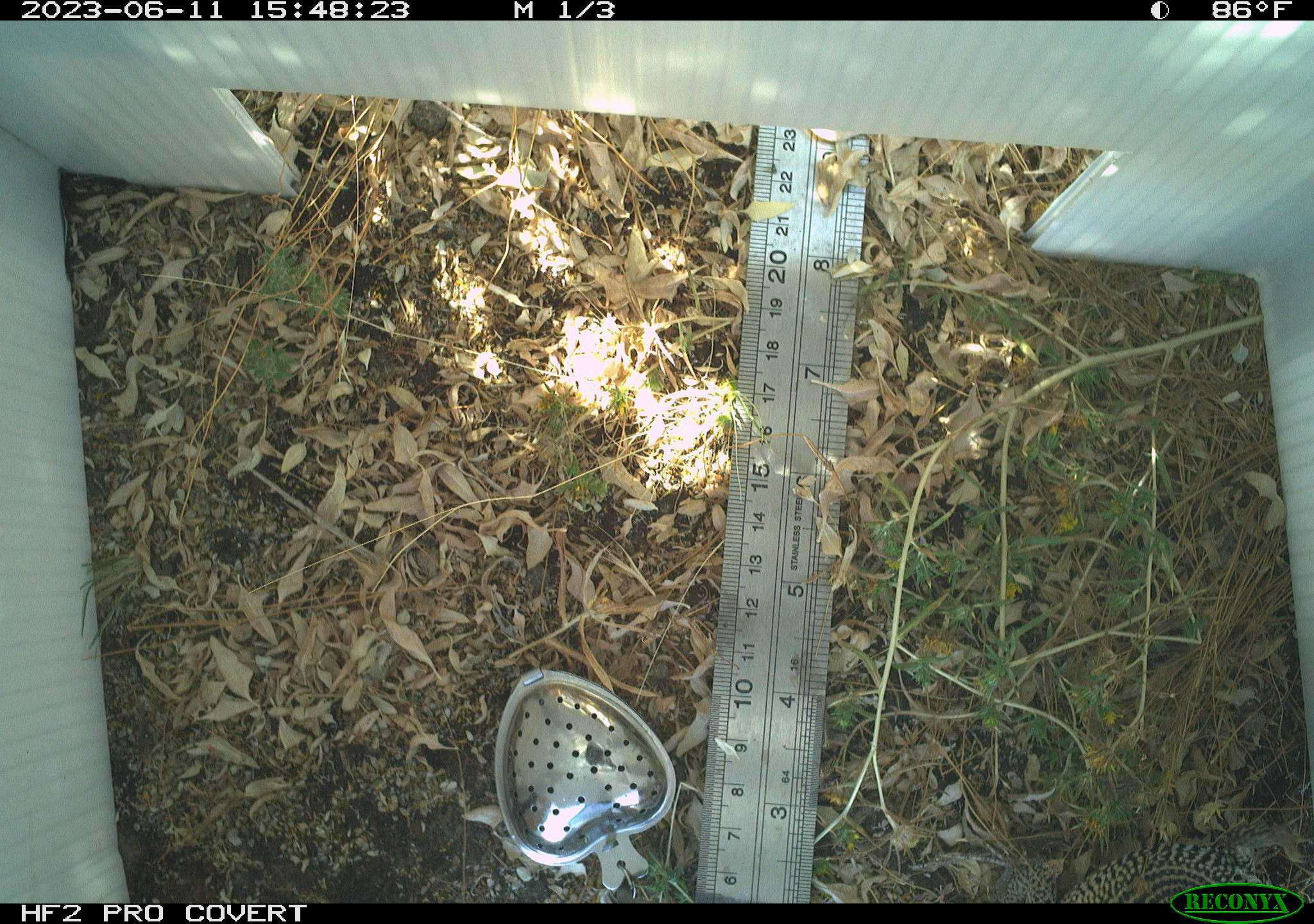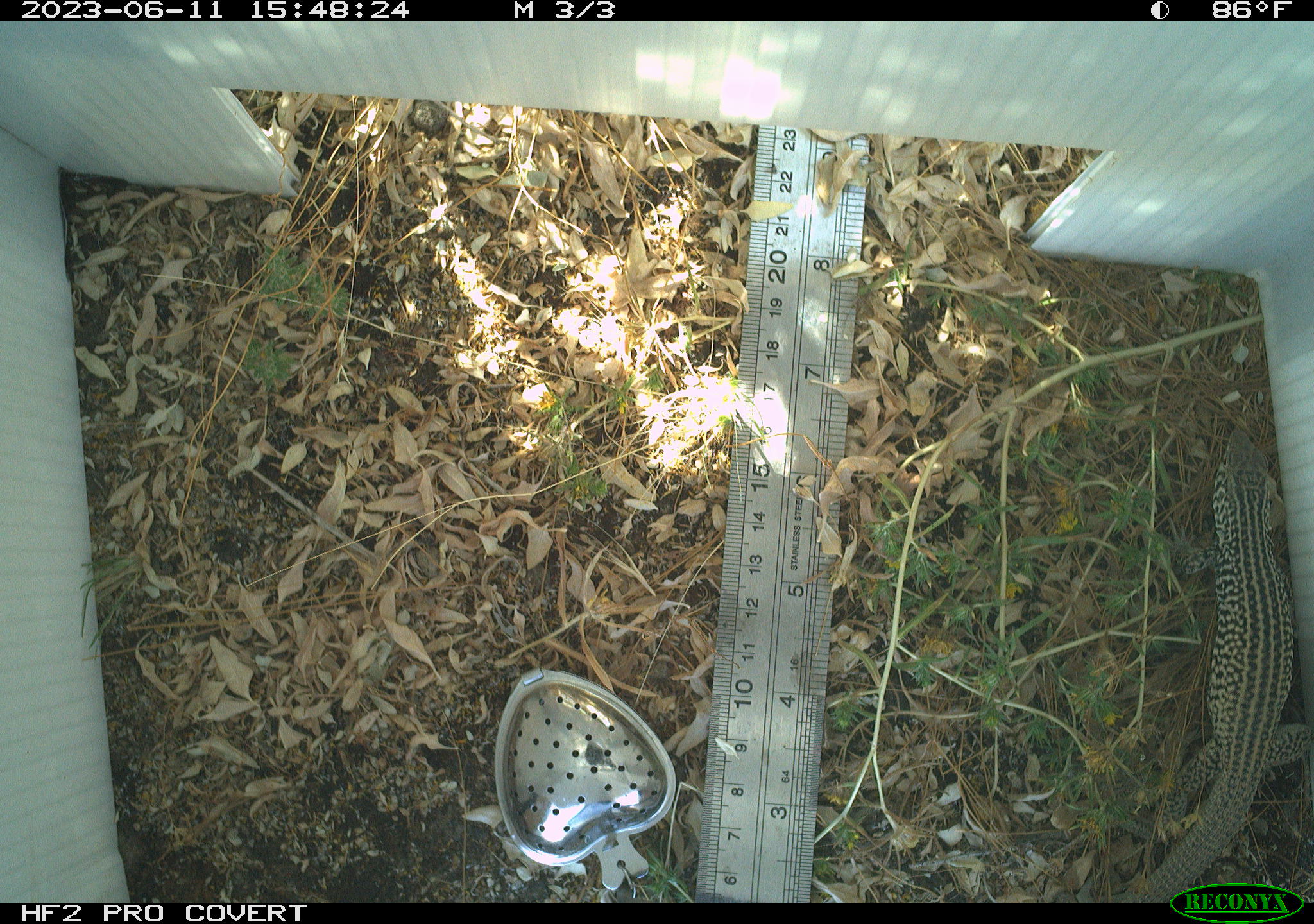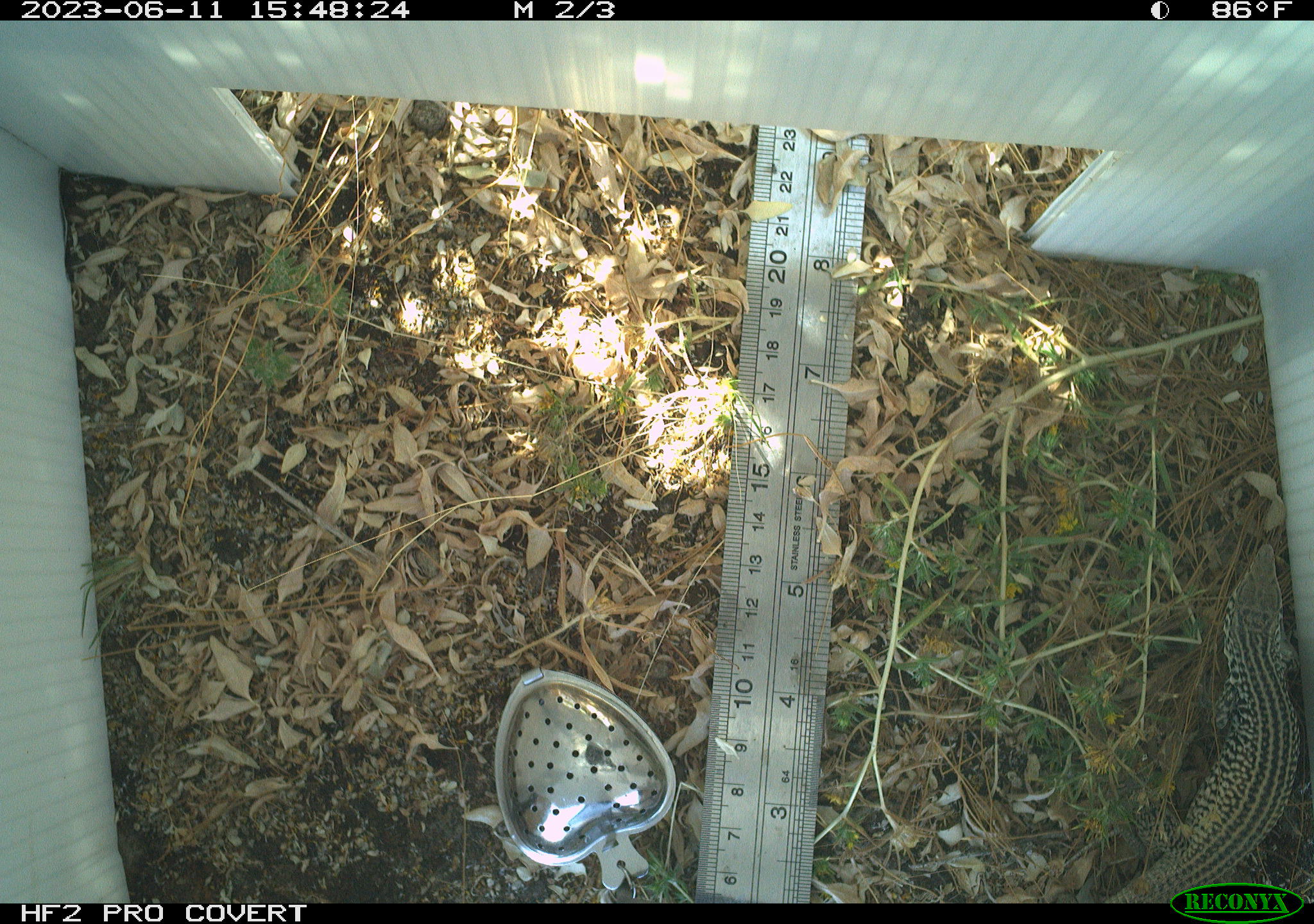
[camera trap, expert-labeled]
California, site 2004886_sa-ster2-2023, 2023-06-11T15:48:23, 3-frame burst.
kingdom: Animalia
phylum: Chordata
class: Reptilia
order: Squamata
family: Teiidae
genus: Aspidoscelis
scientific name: Aspidoscelis tigris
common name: western whiptail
Western whiptail (Aspidoscelis tigris).